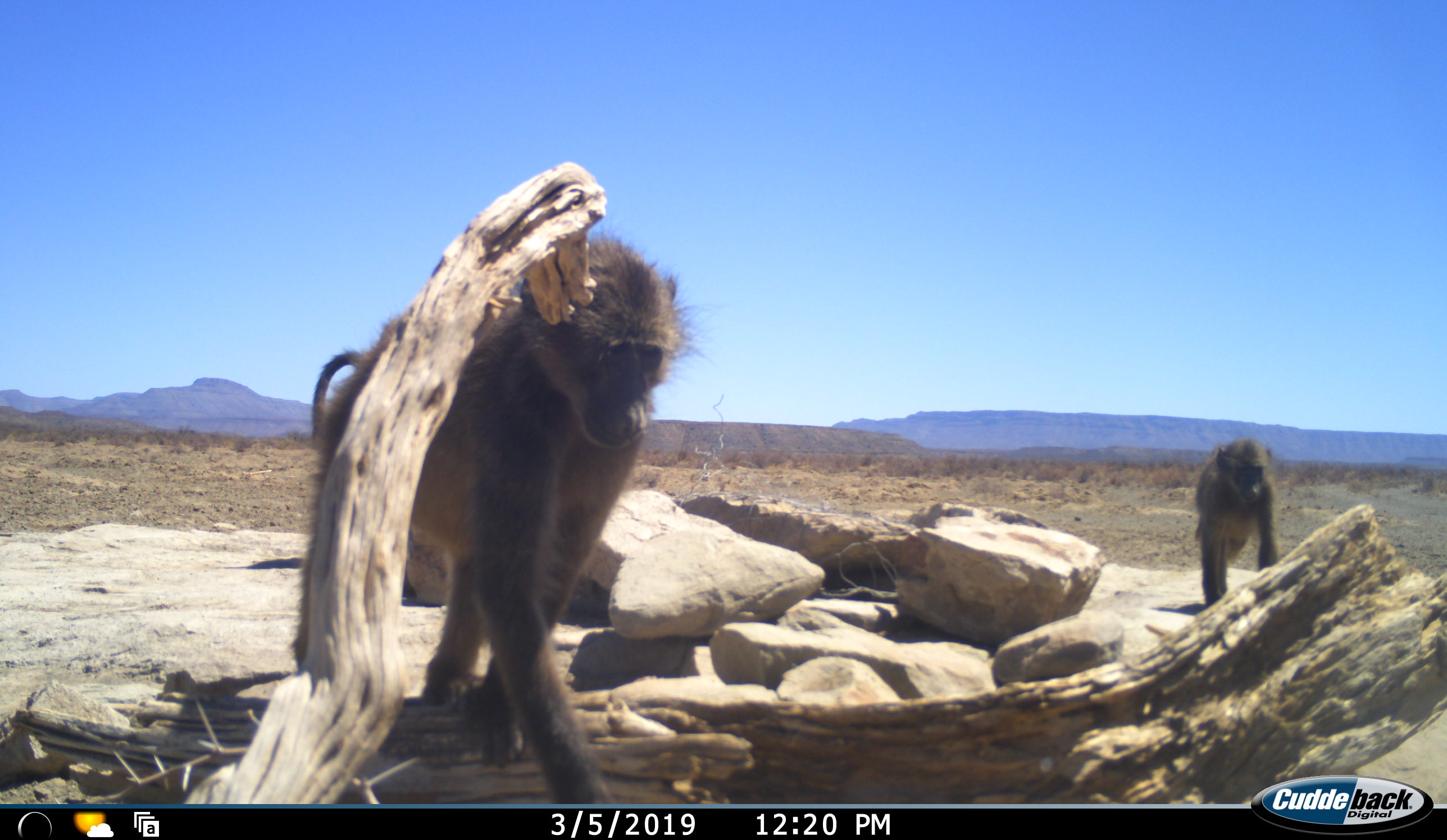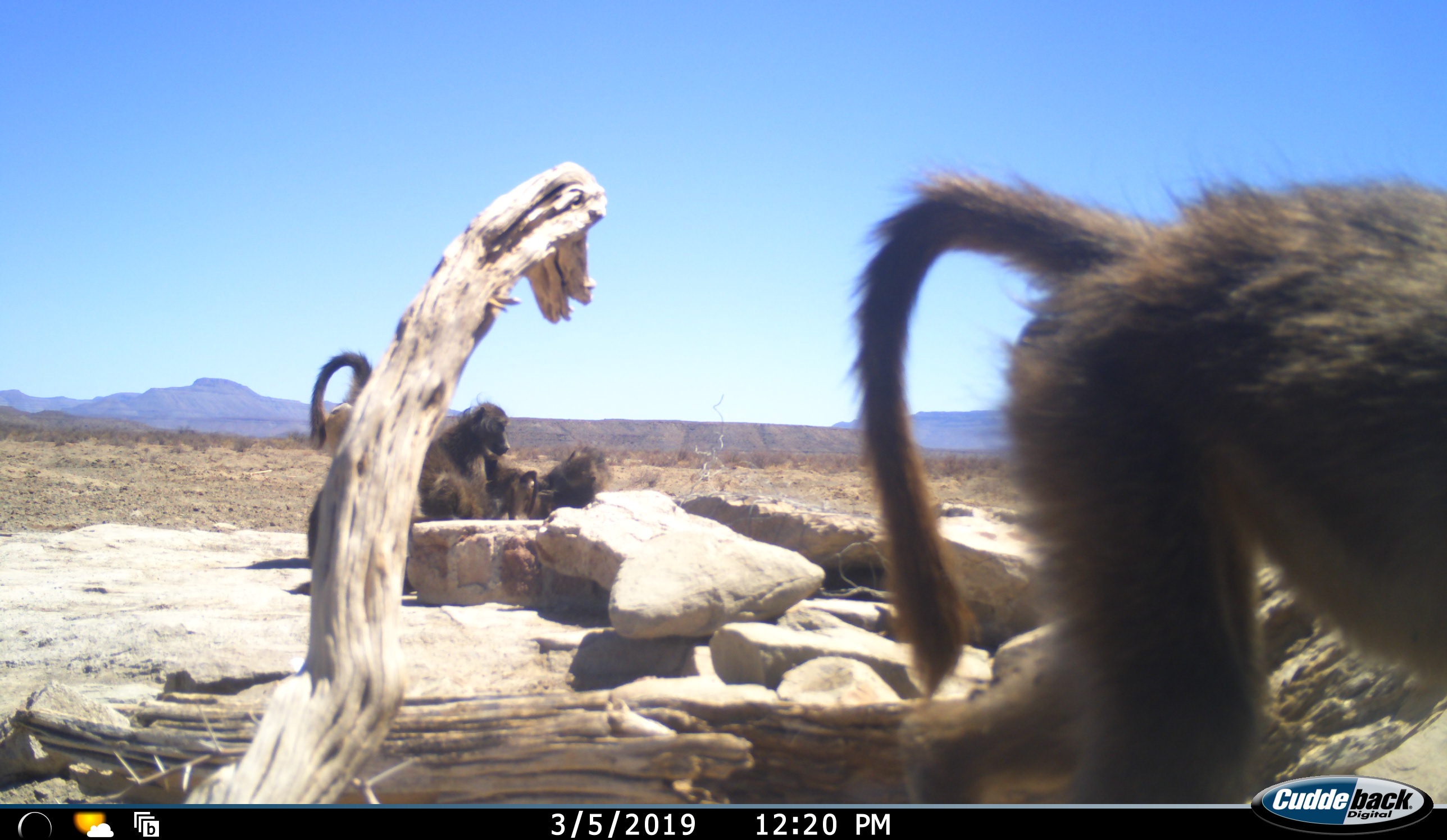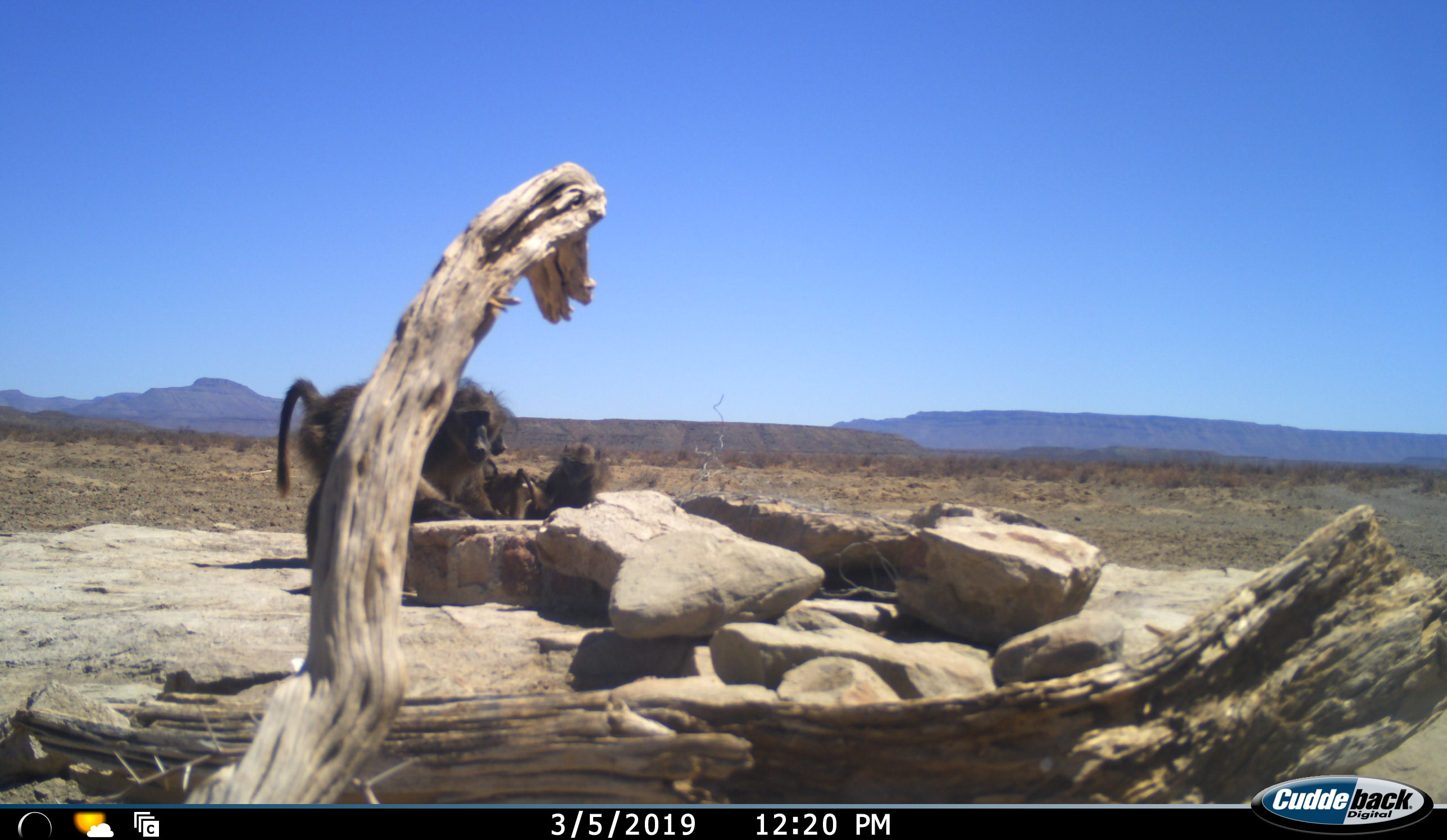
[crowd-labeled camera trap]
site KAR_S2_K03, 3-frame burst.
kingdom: Animalia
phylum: Chordata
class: Mammalia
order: Primates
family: Cercopithecidae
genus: Papio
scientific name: Papio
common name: baboon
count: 5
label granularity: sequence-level